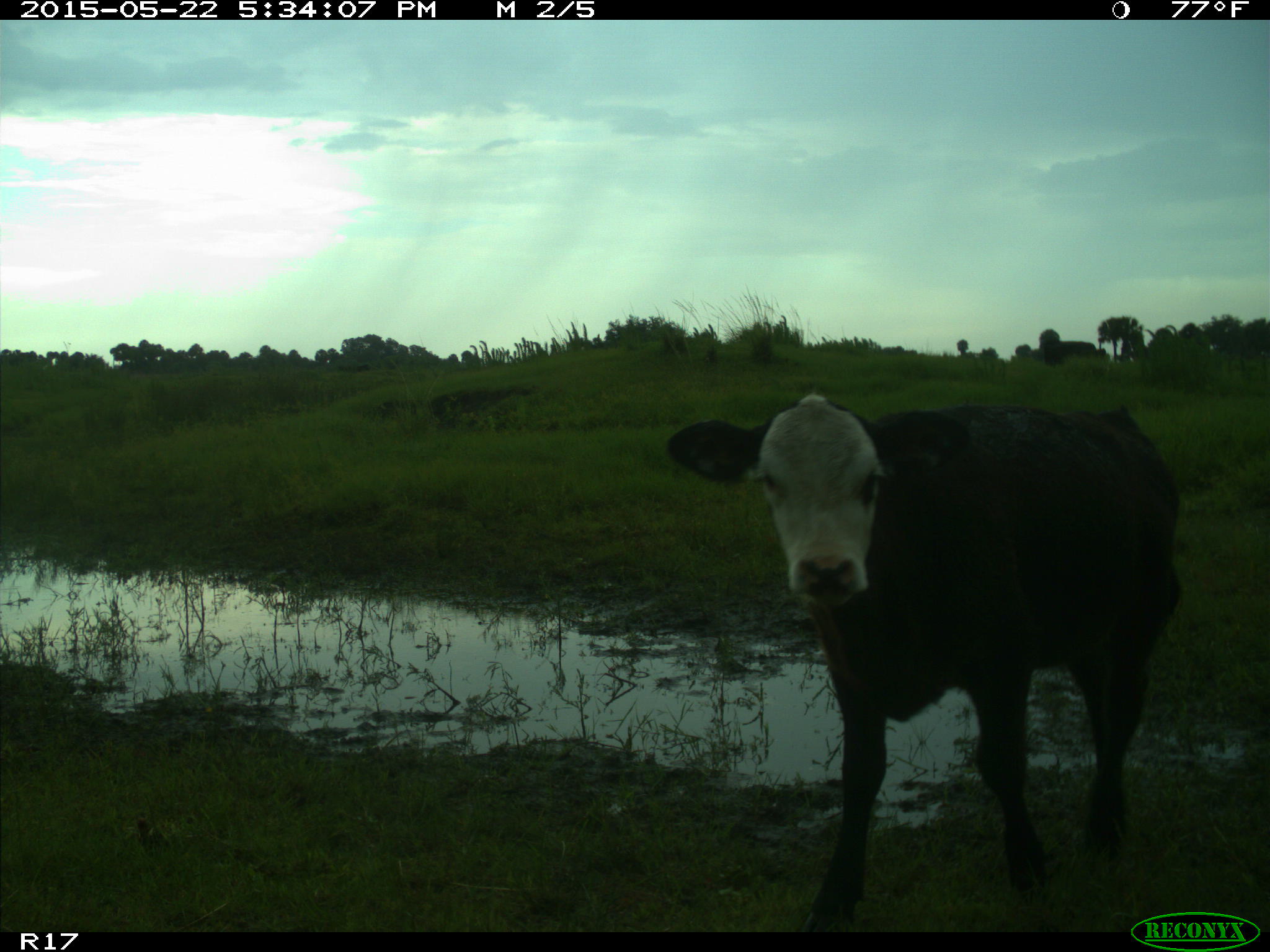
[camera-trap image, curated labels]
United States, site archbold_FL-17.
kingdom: Animalia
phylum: Chordata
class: Mammalia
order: Artiodactyla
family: Bovidae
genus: Bos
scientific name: Bos taurus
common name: domestic cow